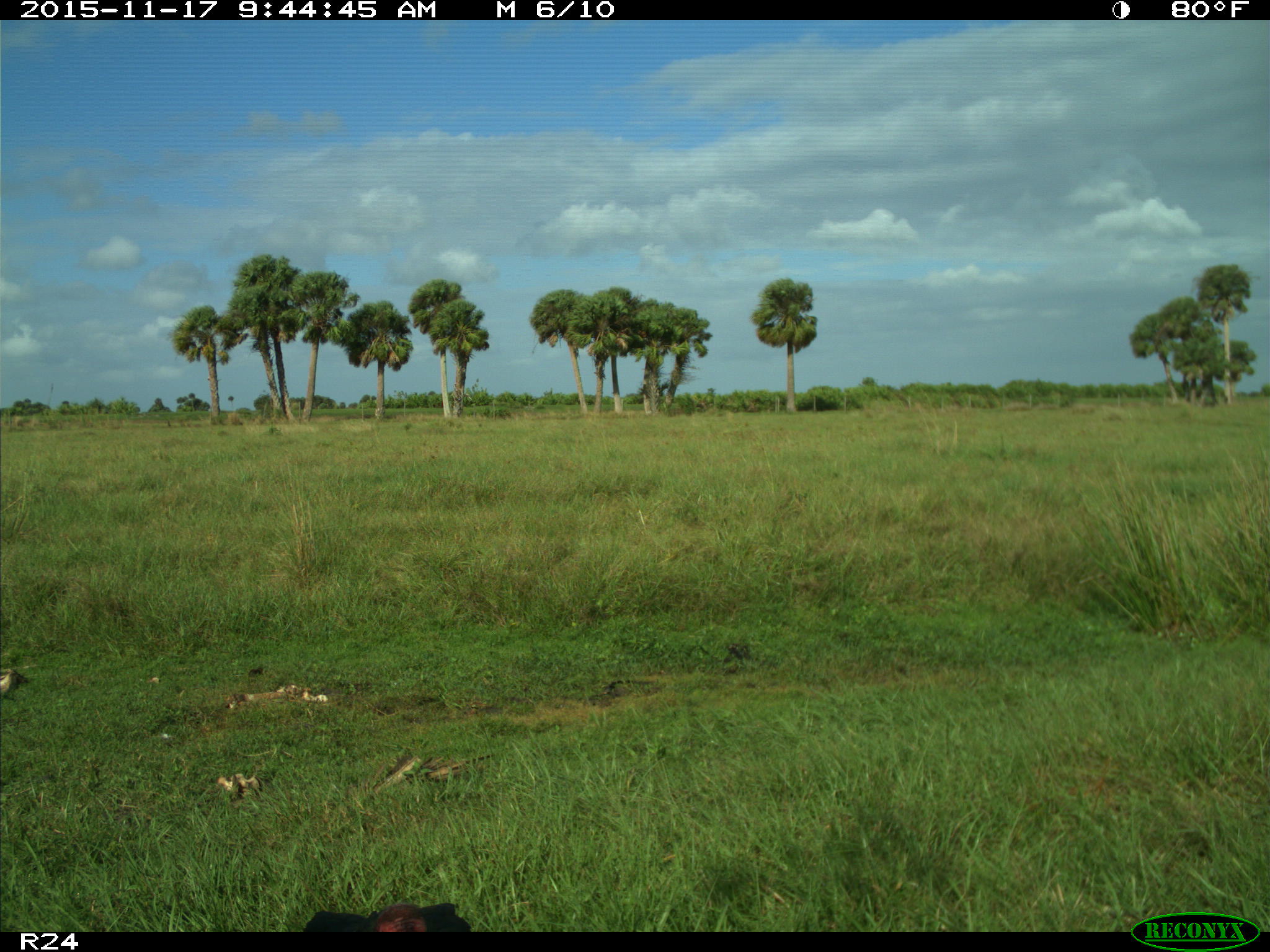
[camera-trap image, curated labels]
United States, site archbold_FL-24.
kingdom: Animalia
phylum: Chordata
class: Aves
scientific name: Aves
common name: birds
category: unidentified bird